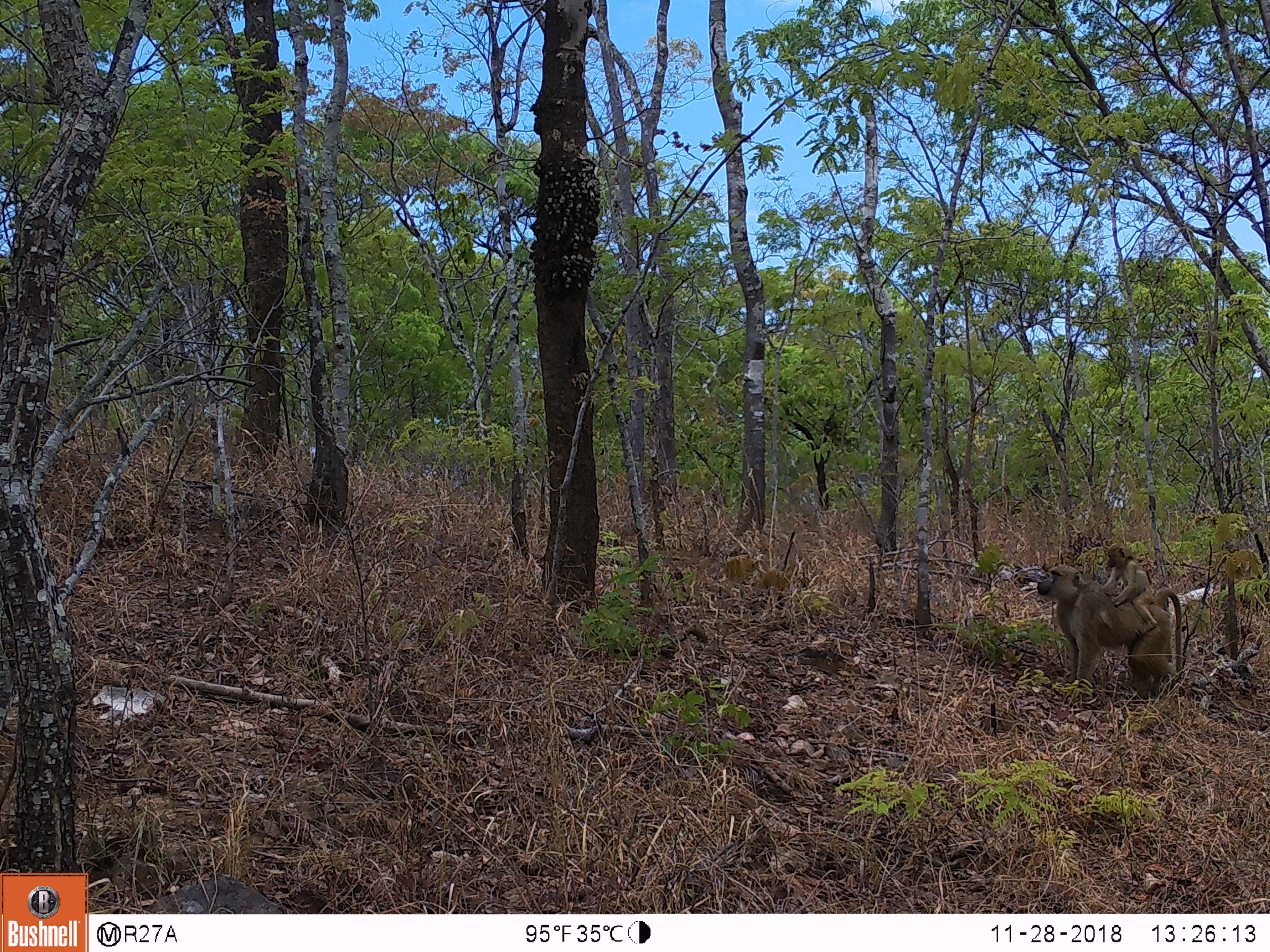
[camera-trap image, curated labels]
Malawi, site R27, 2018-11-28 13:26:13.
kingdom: Animalia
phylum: Chordata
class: Mammalia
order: Primates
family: Cercopithecidae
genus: Papio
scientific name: Papio cynocephalus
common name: yellow baboon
Yellow baboon (Papio cynocephalus), count 2.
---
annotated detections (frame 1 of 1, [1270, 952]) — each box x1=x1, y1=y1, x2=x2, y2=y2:
yellow baboon: x1=1030, y1=559, x2=1201, y2=714; x1=1084, y1=512, x2=1165, y2=633